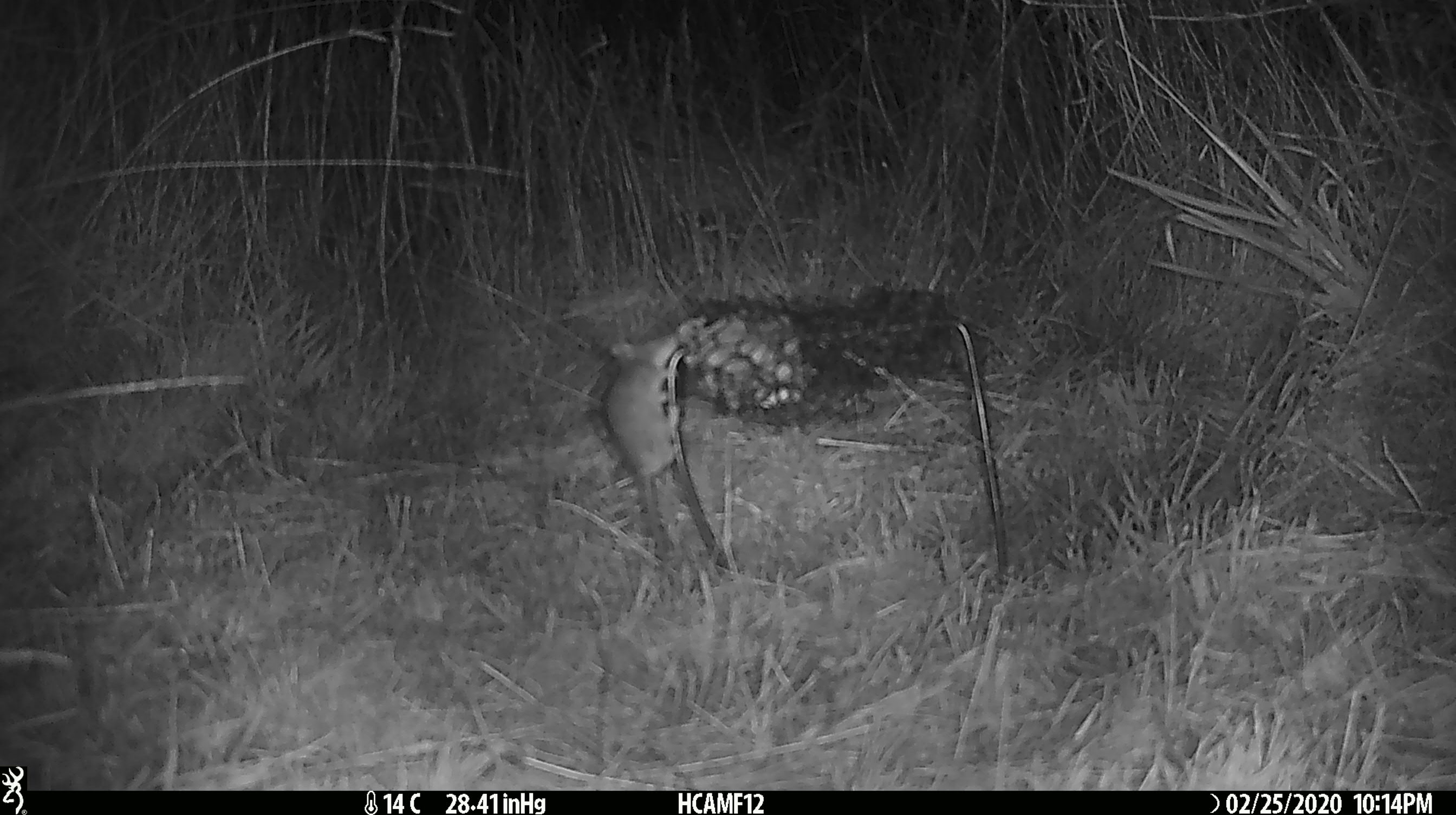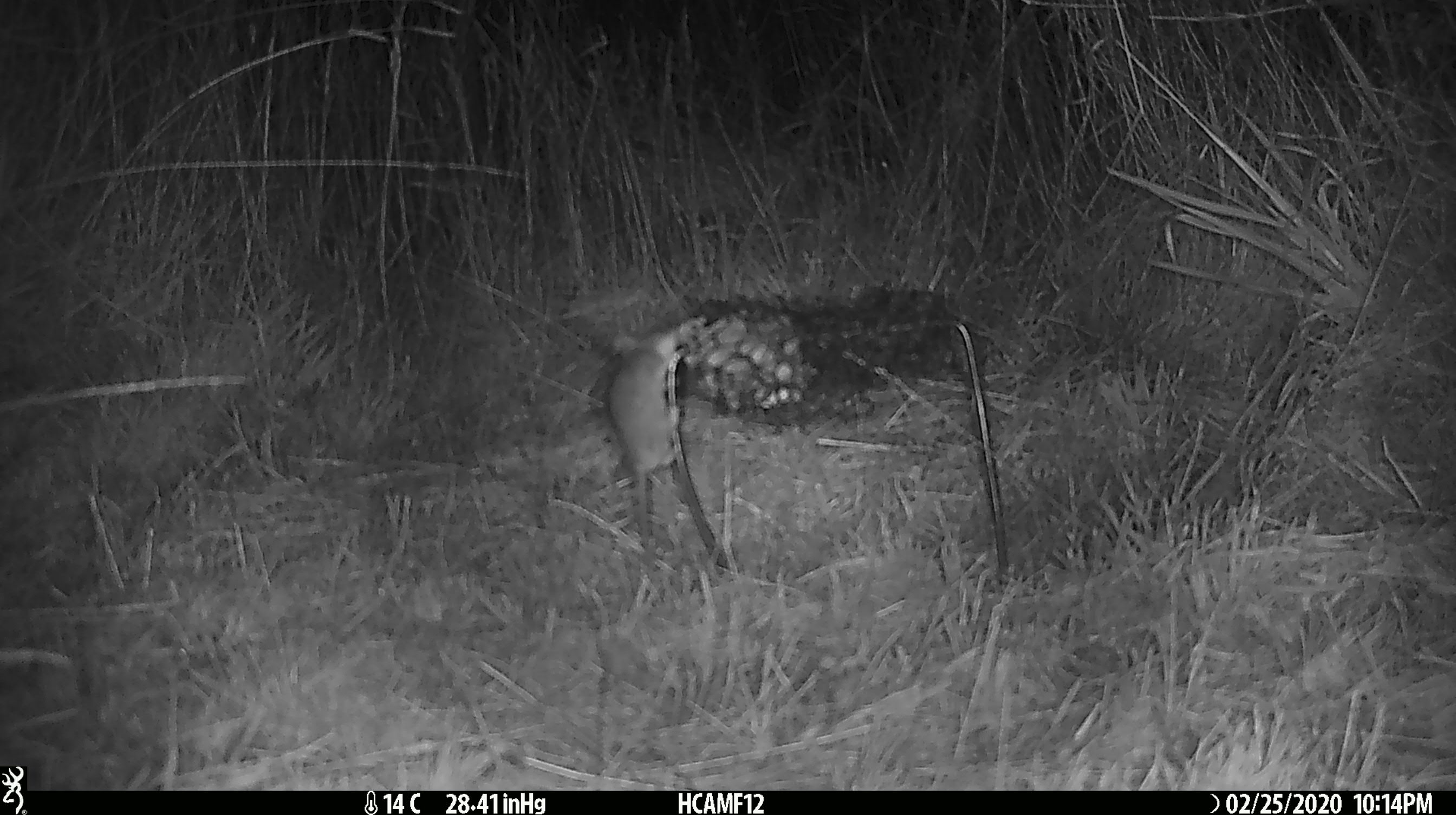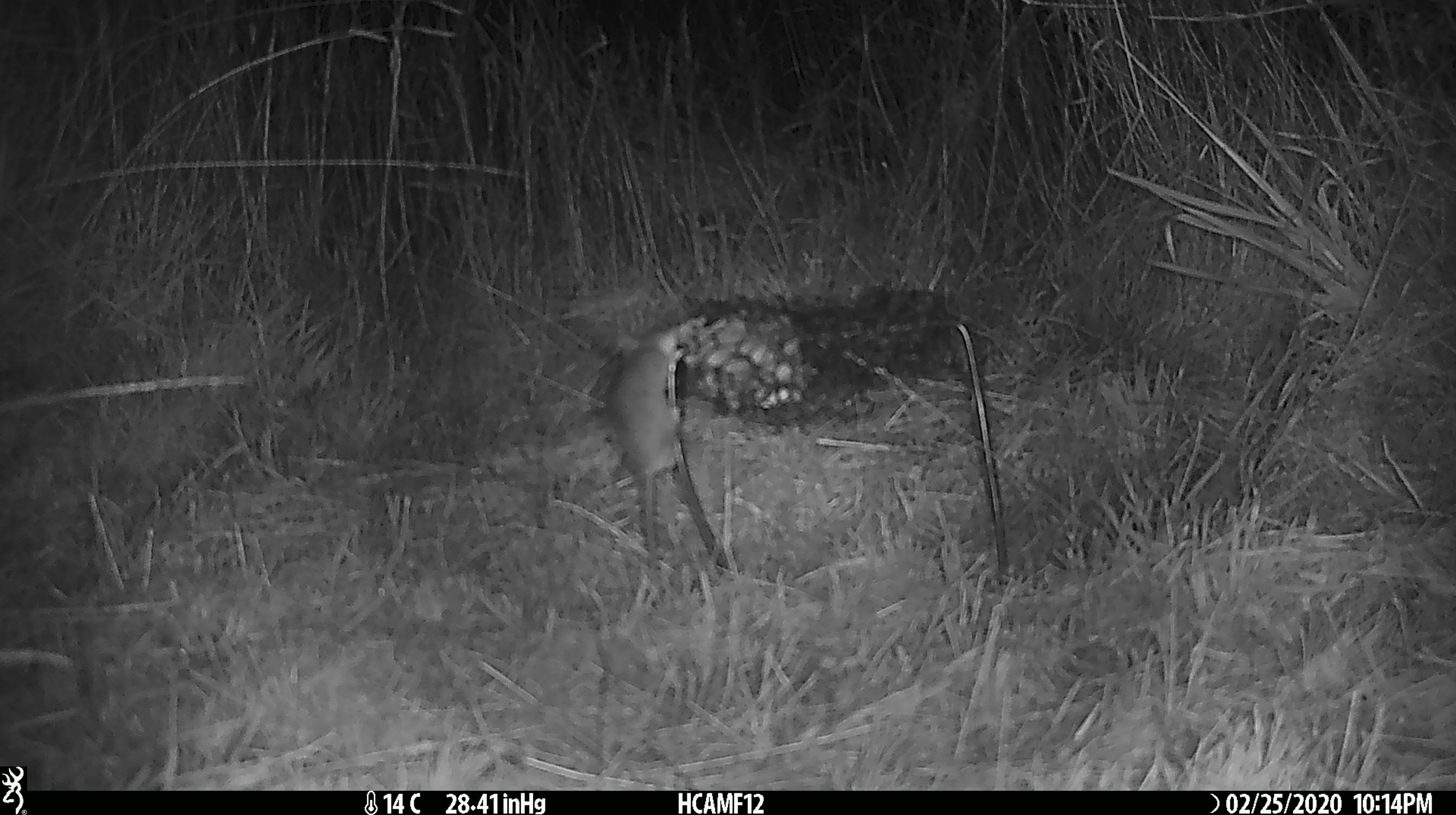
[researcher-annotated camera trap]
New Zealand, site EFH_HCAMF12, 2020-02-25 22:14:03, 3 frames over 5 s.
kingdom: Animalia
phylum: Chordata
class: Mammalia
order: Rodentia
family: Muridae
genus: Mus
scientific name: Mus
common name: mouse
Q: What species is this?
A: Mouse (Mus).